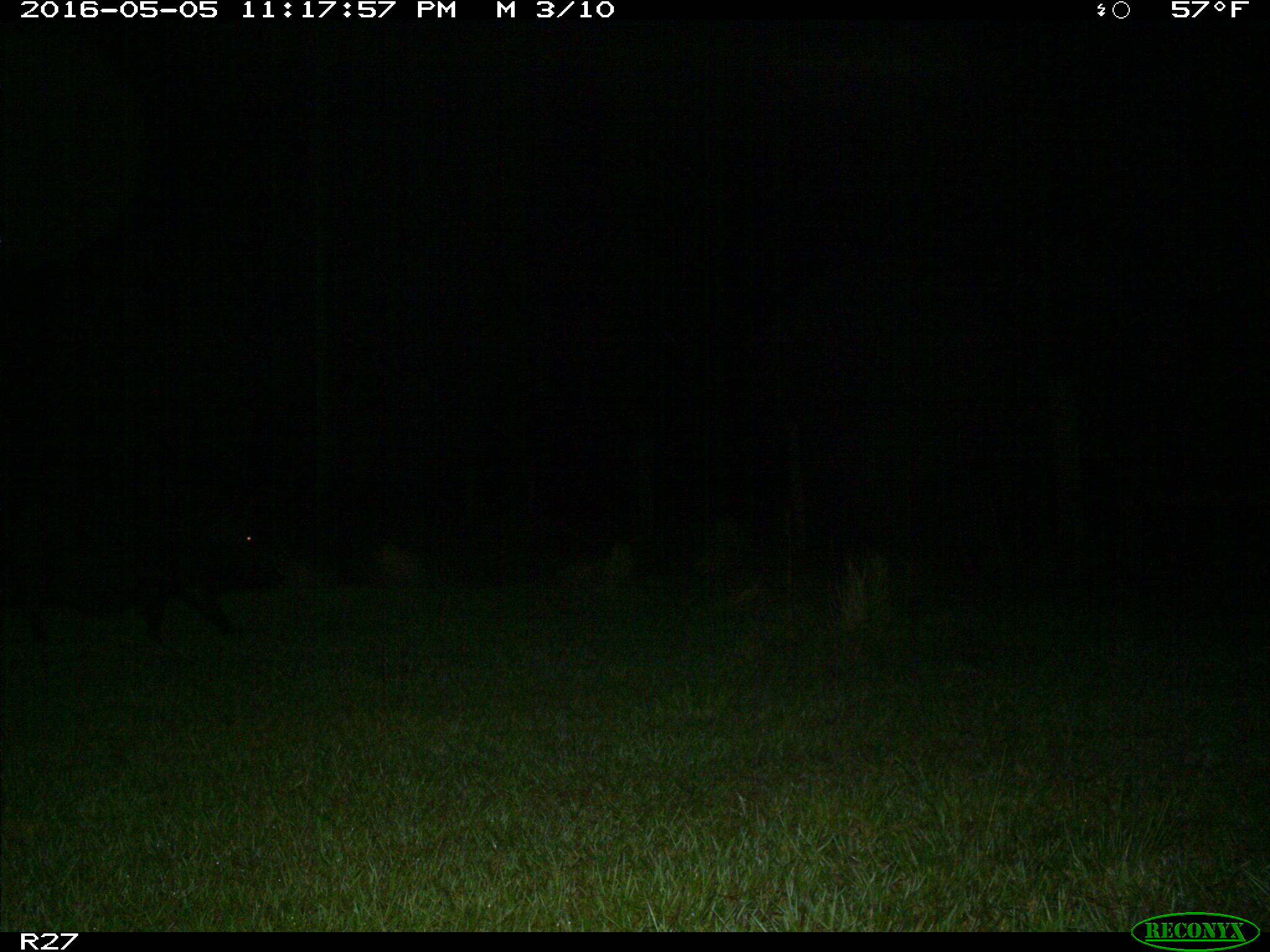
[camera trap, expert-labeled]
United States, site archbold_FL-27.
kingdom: Animalia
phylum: Chordata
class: Mammalia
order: Artiodactyla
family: Suidae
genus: Sus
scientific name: Sus scrofa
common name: wild boar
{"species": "Sus scrofa (wild boar)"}